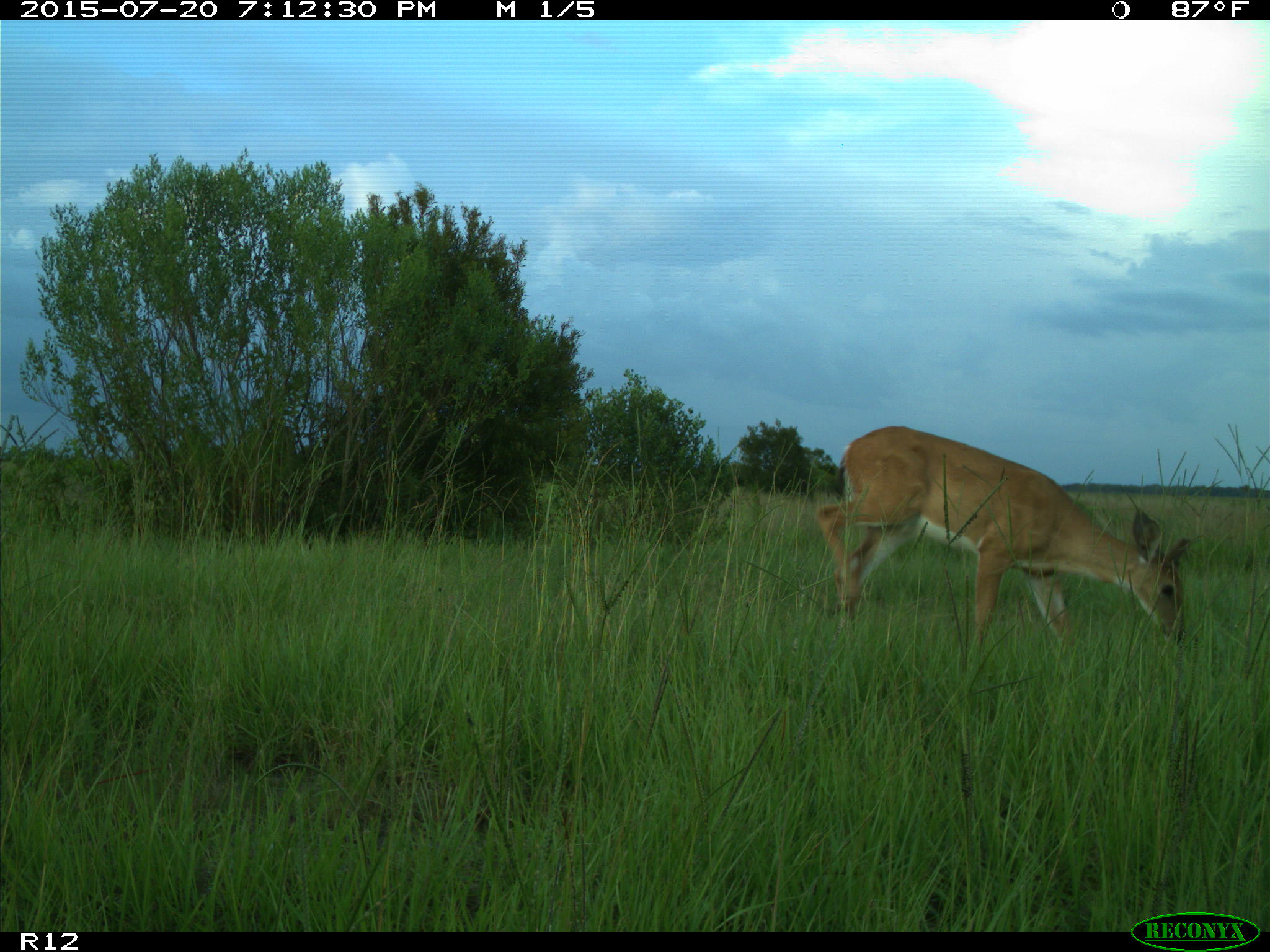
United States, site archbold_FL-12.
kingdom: Animalia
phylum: Chordata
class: Mammalia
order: Artiodactyla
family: Cervidae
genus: Odocoileus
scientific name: Odocoileus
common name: deer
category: unidentified deer